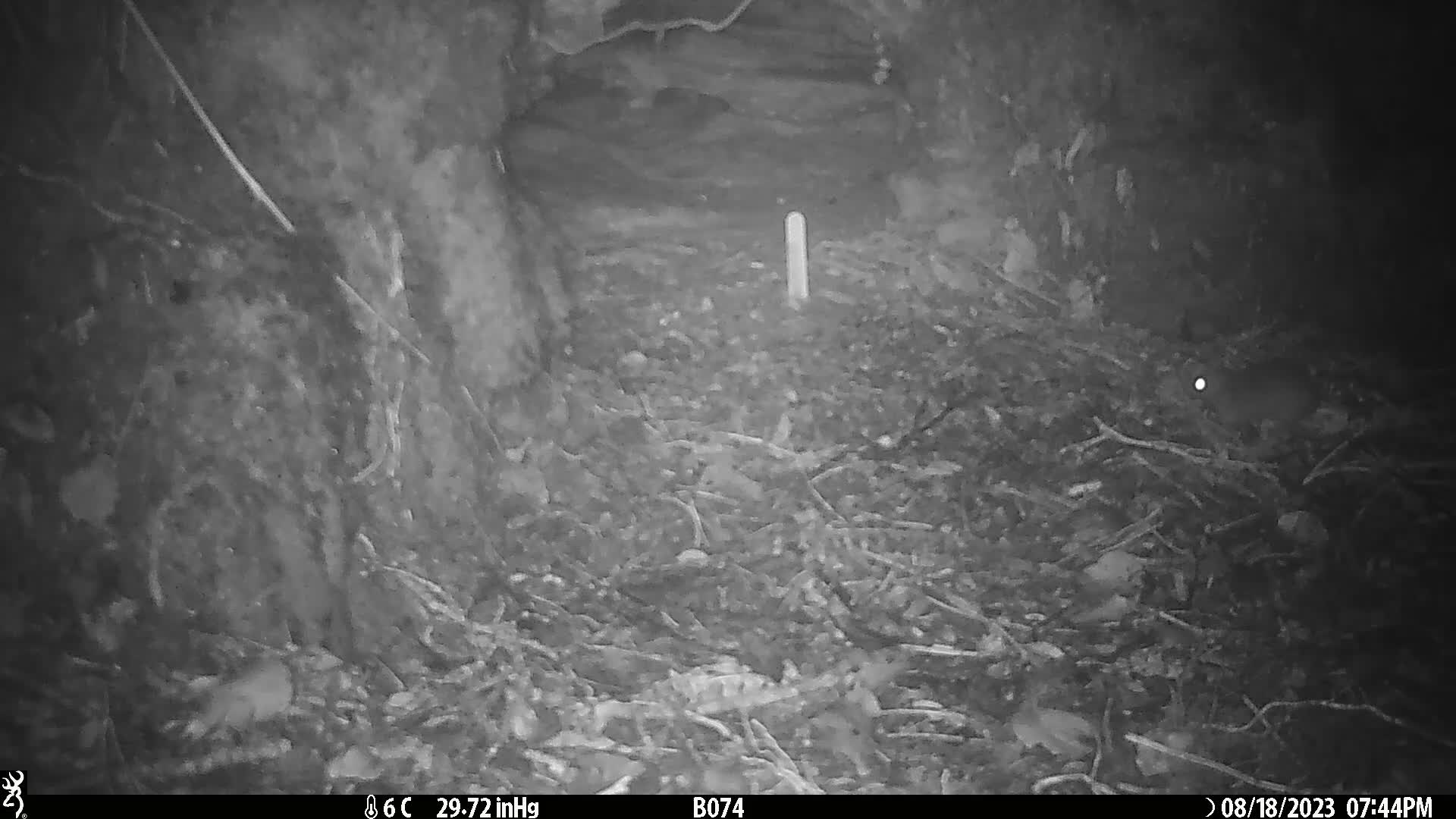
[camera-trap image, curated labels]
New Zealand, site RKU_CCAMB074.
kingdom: Animalia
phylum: Chordata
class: Mammalia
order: Rodentia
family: Muridae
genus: Rattus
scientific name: Rattus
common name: rat